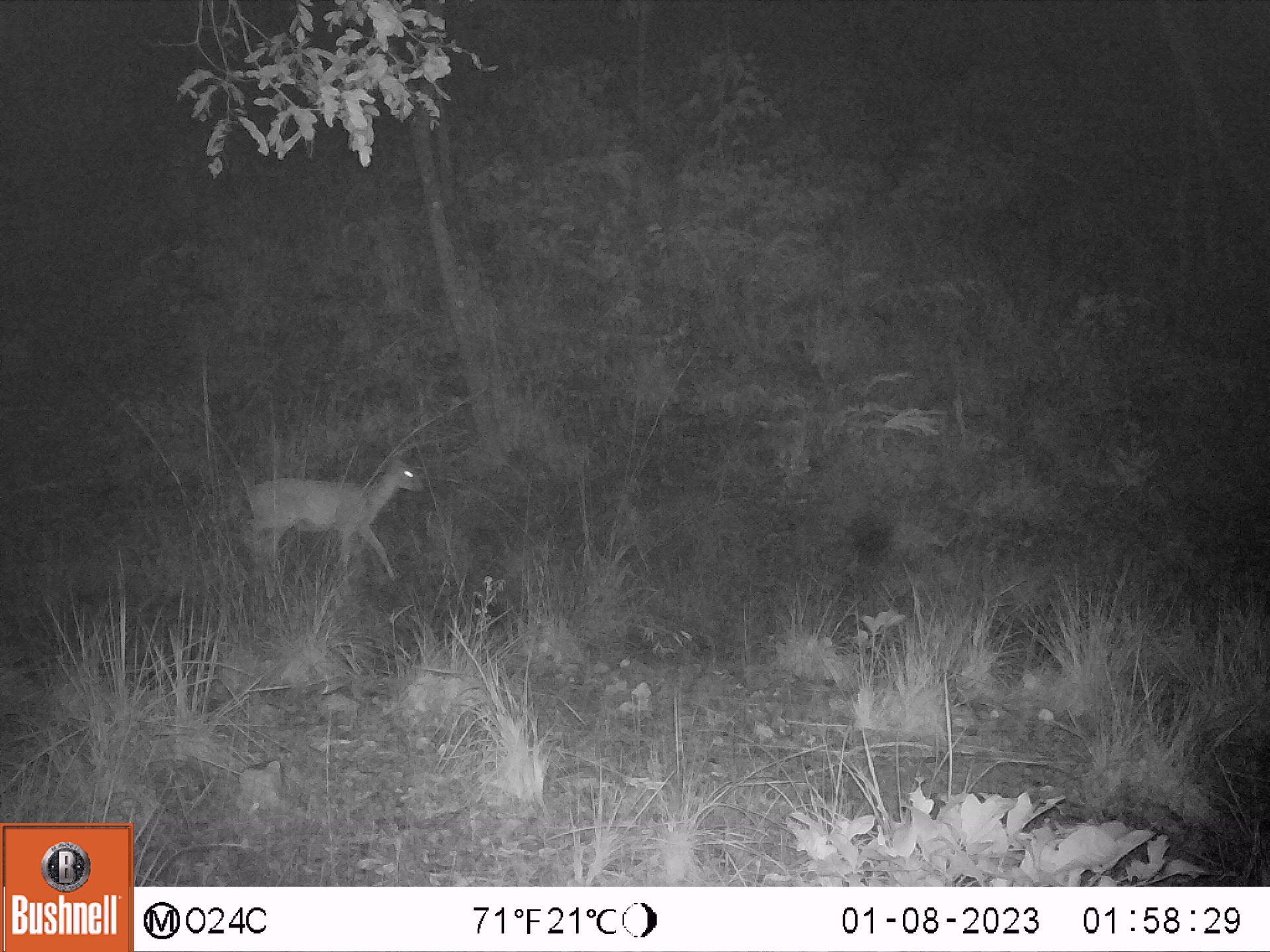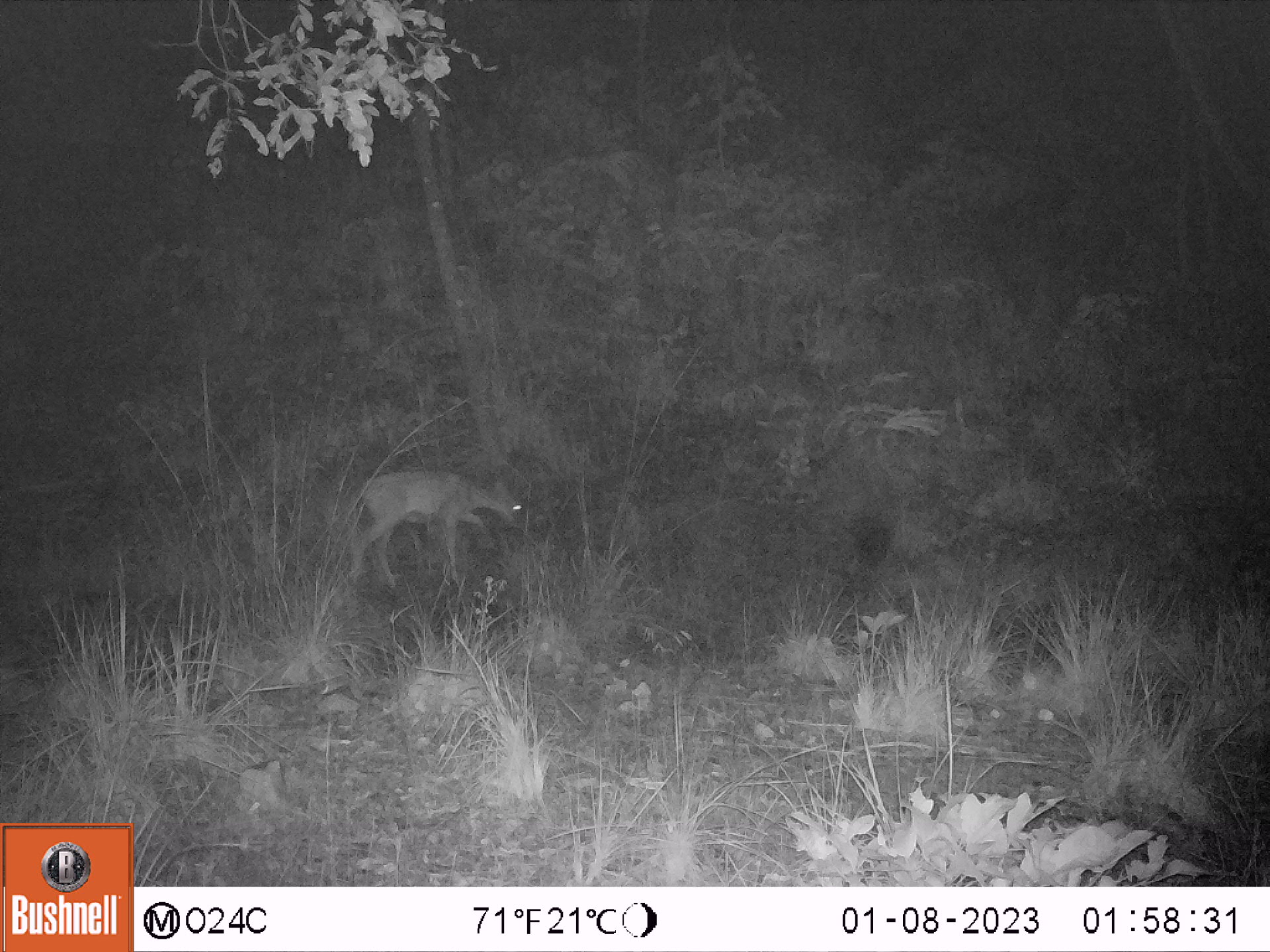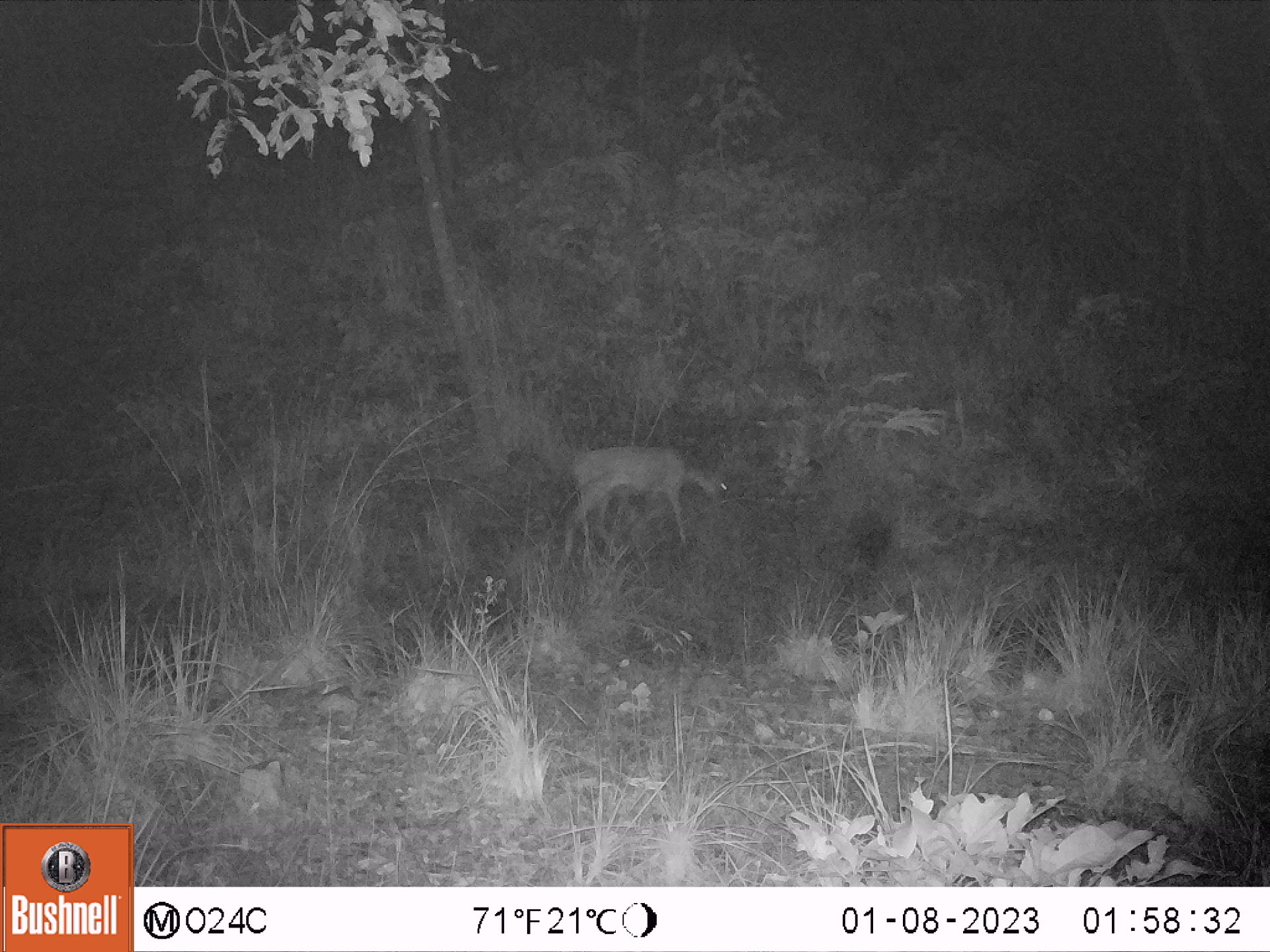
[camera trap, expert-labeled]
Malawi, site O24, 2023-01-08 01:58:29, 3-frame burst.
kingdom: Animalia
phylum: Chordata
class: Mammalia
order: Artiodactyla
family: Bovidae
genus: Sylvicapra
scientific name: Sylvicapra grimmia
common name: common duiker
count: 1